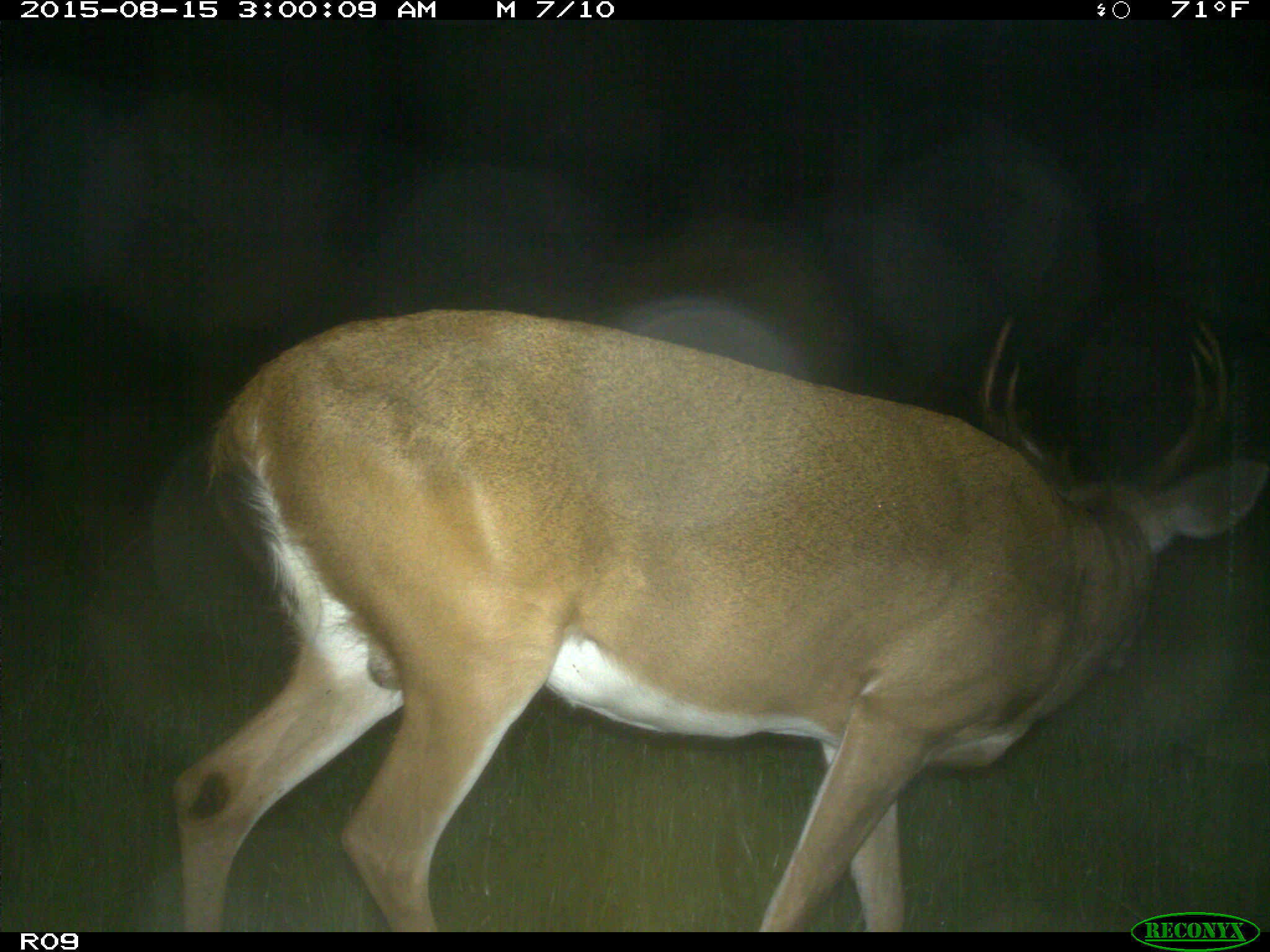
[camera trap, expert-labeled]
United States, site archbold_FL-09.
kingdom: Animalia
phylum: Chordata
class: Mammalia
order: Artiodactyla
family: Cervidae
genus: Odocoileus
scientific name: Odocoileus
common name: deer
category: unidentified deer